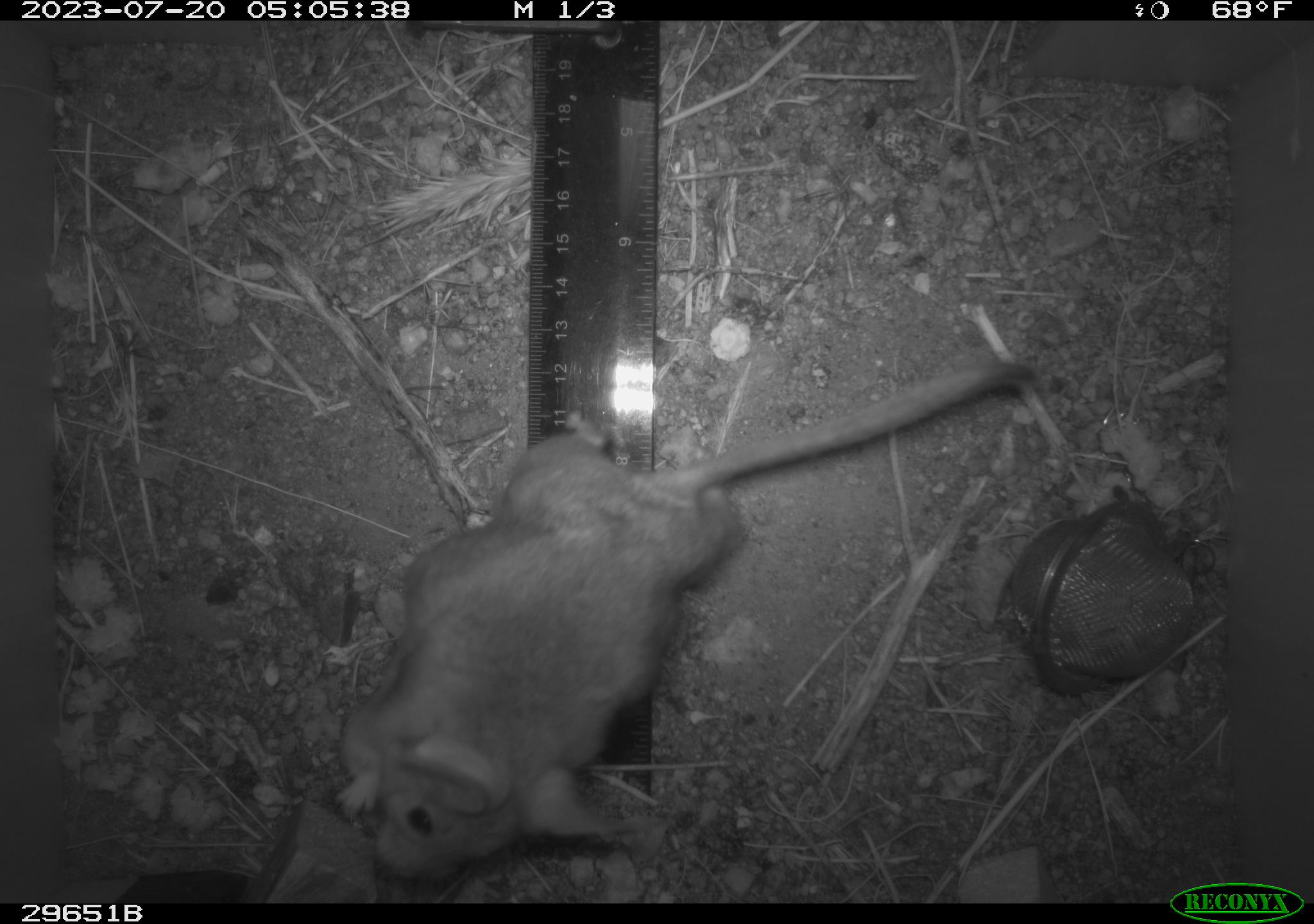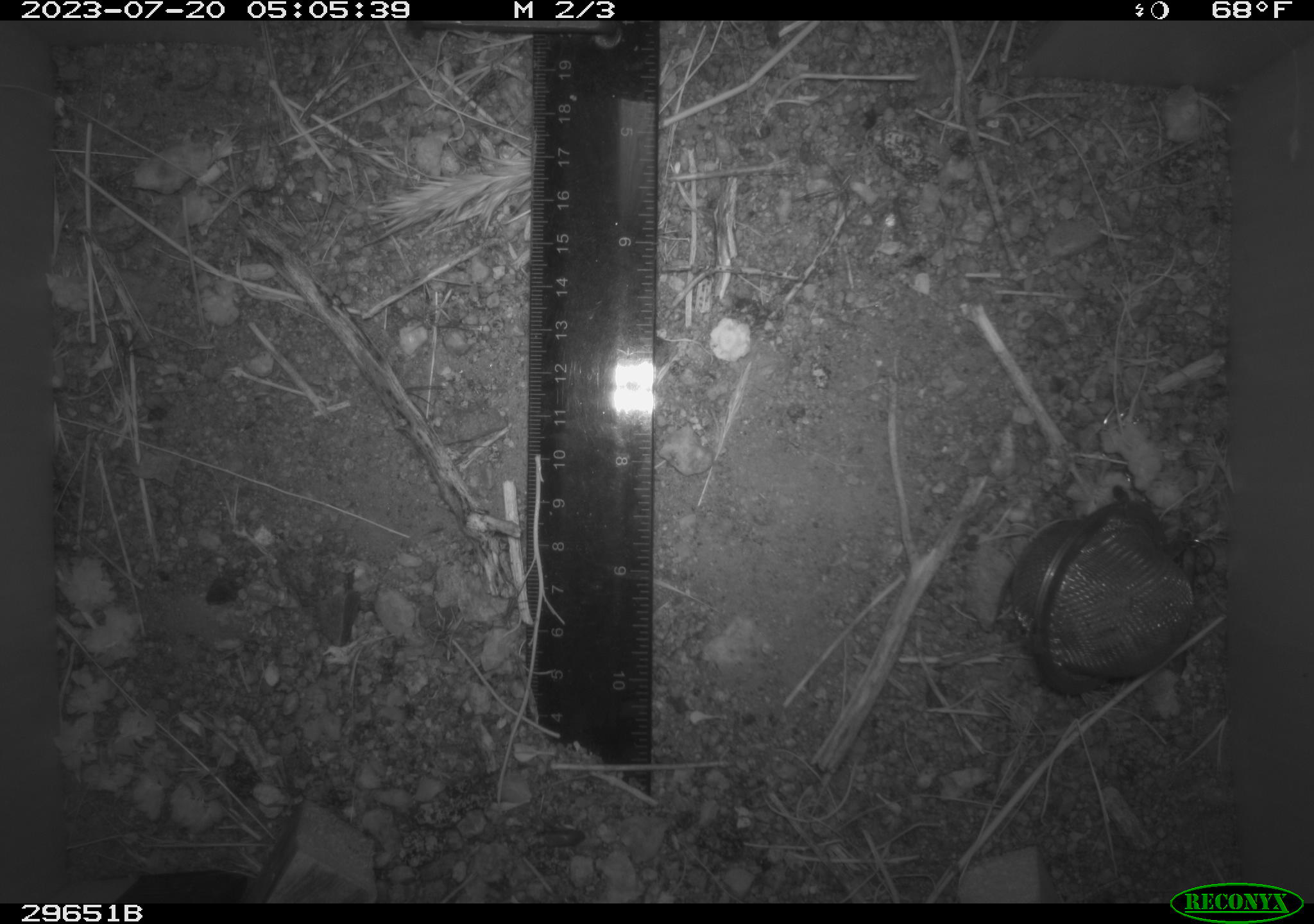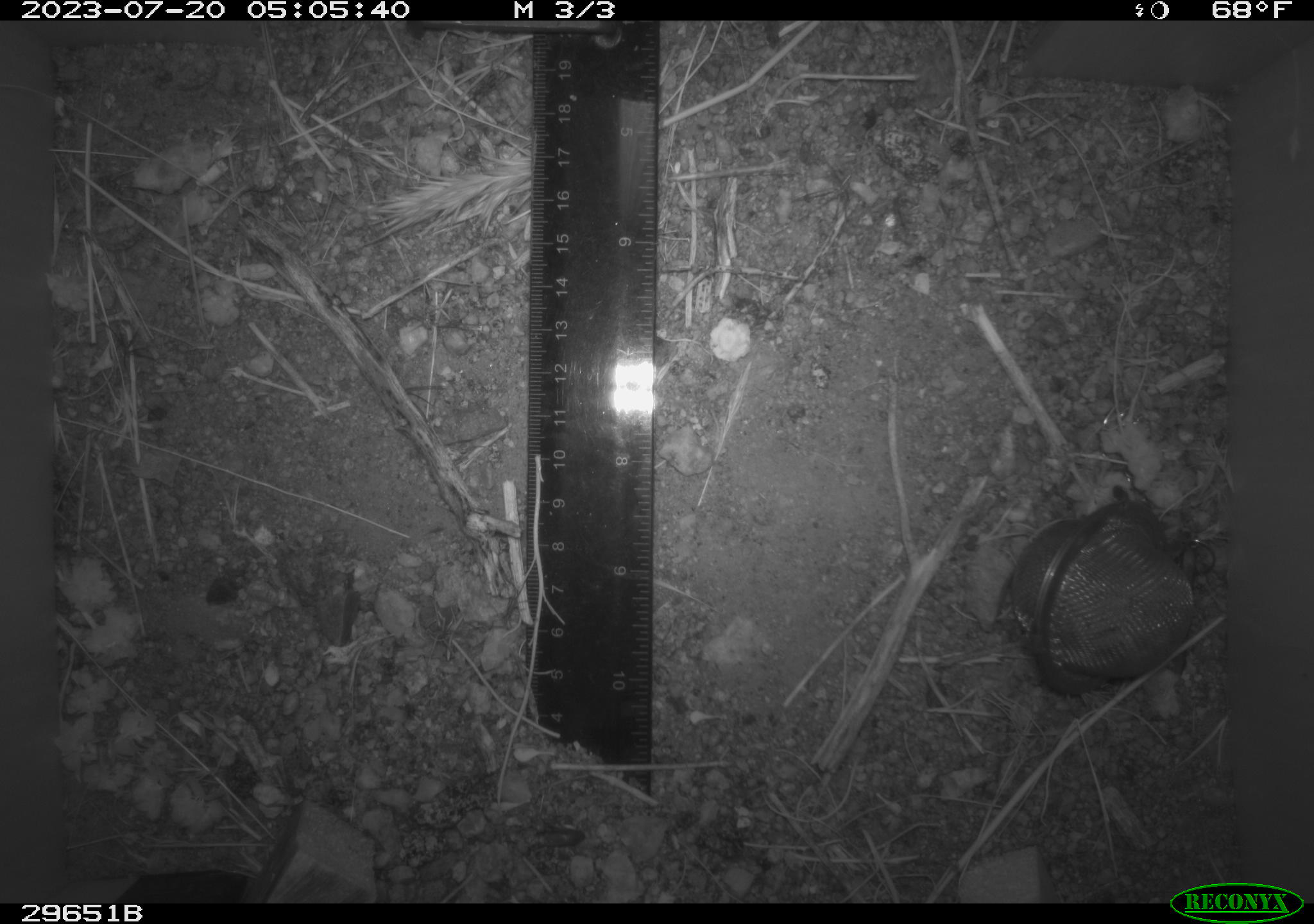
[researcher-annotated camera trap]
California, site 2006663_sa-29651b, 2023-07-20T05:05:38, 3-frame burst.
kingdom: Animalia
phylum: Chordata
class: Mammalia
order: Rodentia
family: Cricetidae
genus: Neotoma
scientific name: Neotoma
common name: pack rat or woodrat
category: neotoma species